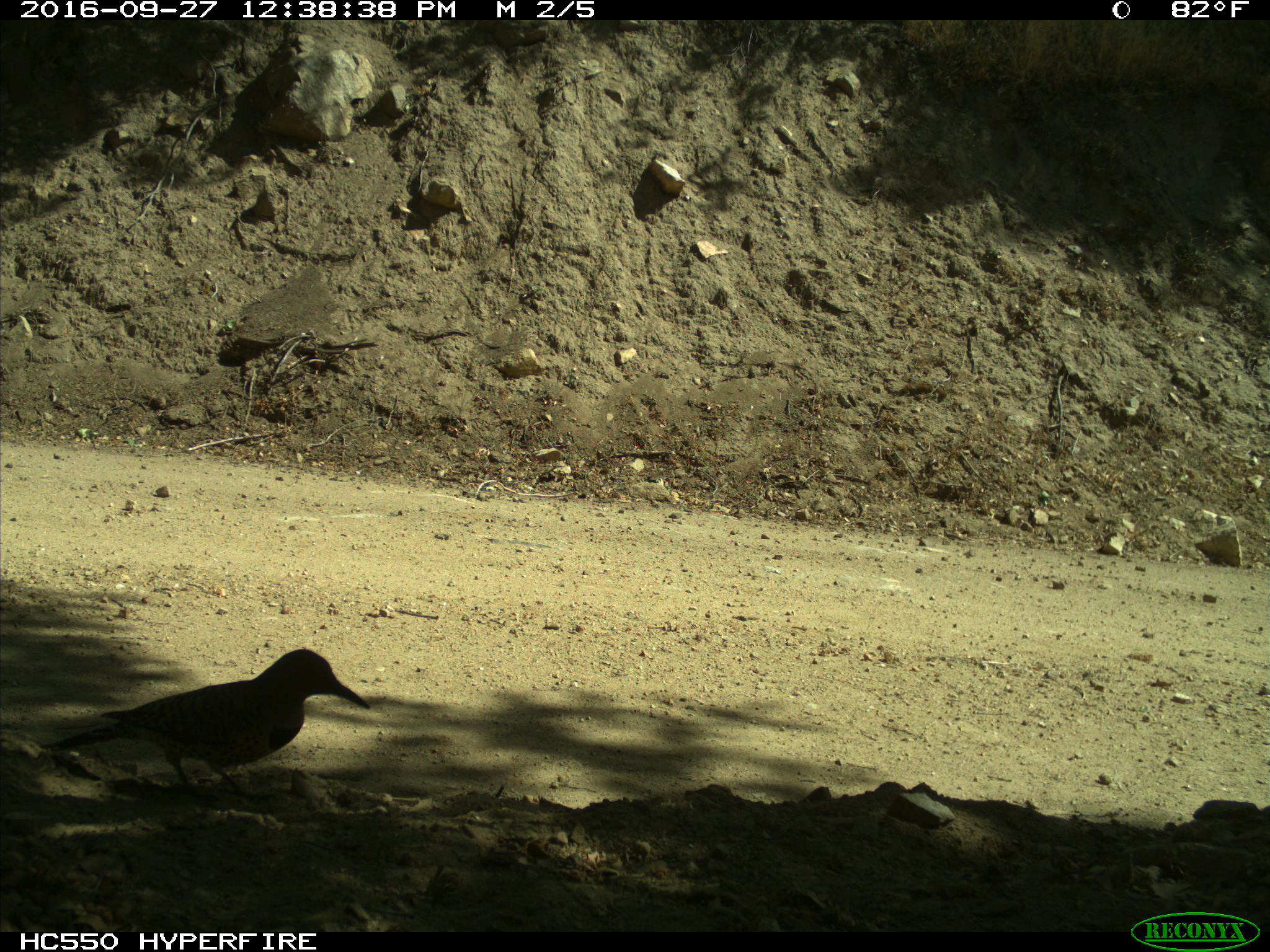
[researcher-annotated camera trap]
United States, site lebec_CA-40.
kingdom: Animalia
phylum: Chordata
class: Aves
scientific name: Aves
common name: birds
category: unidentified bird